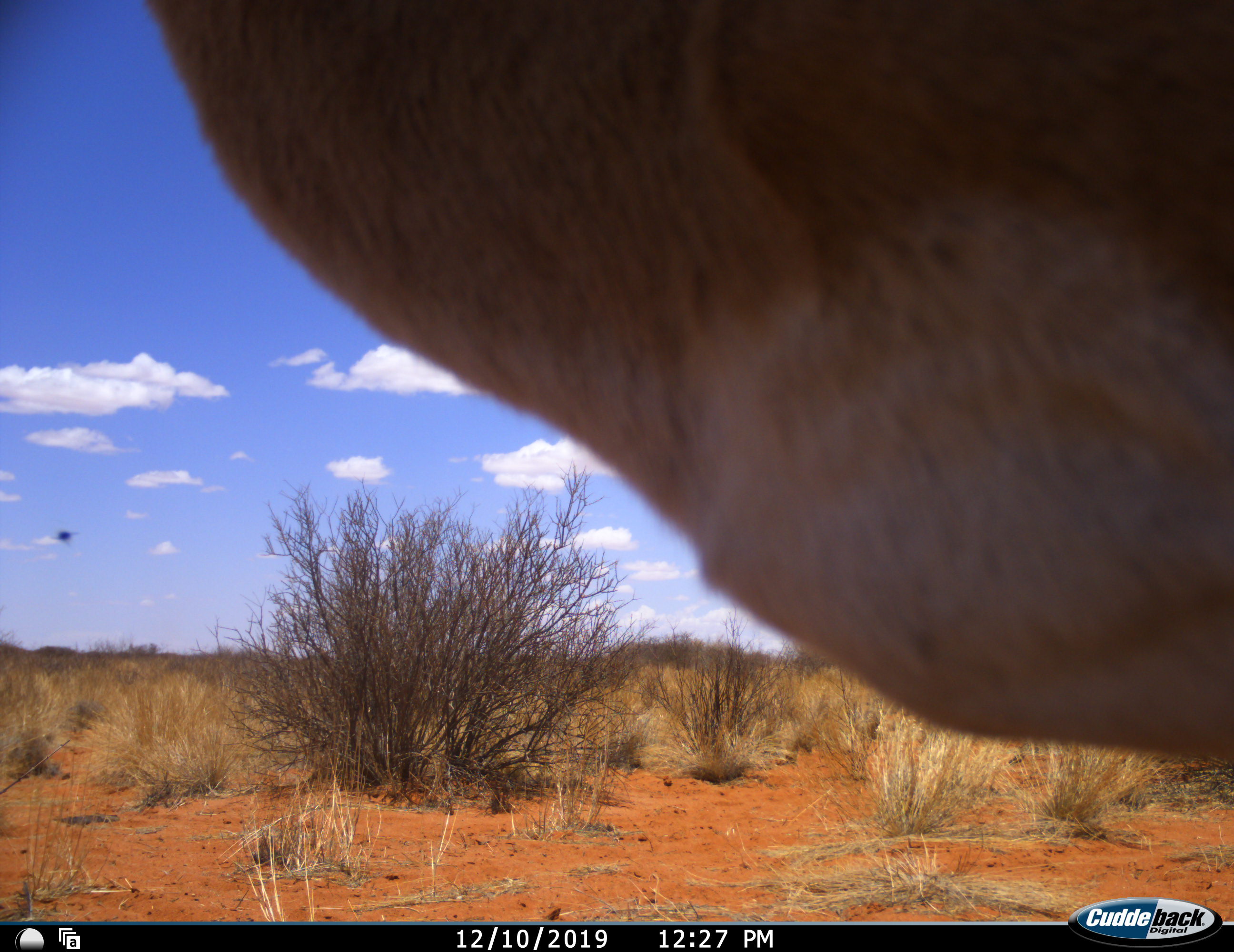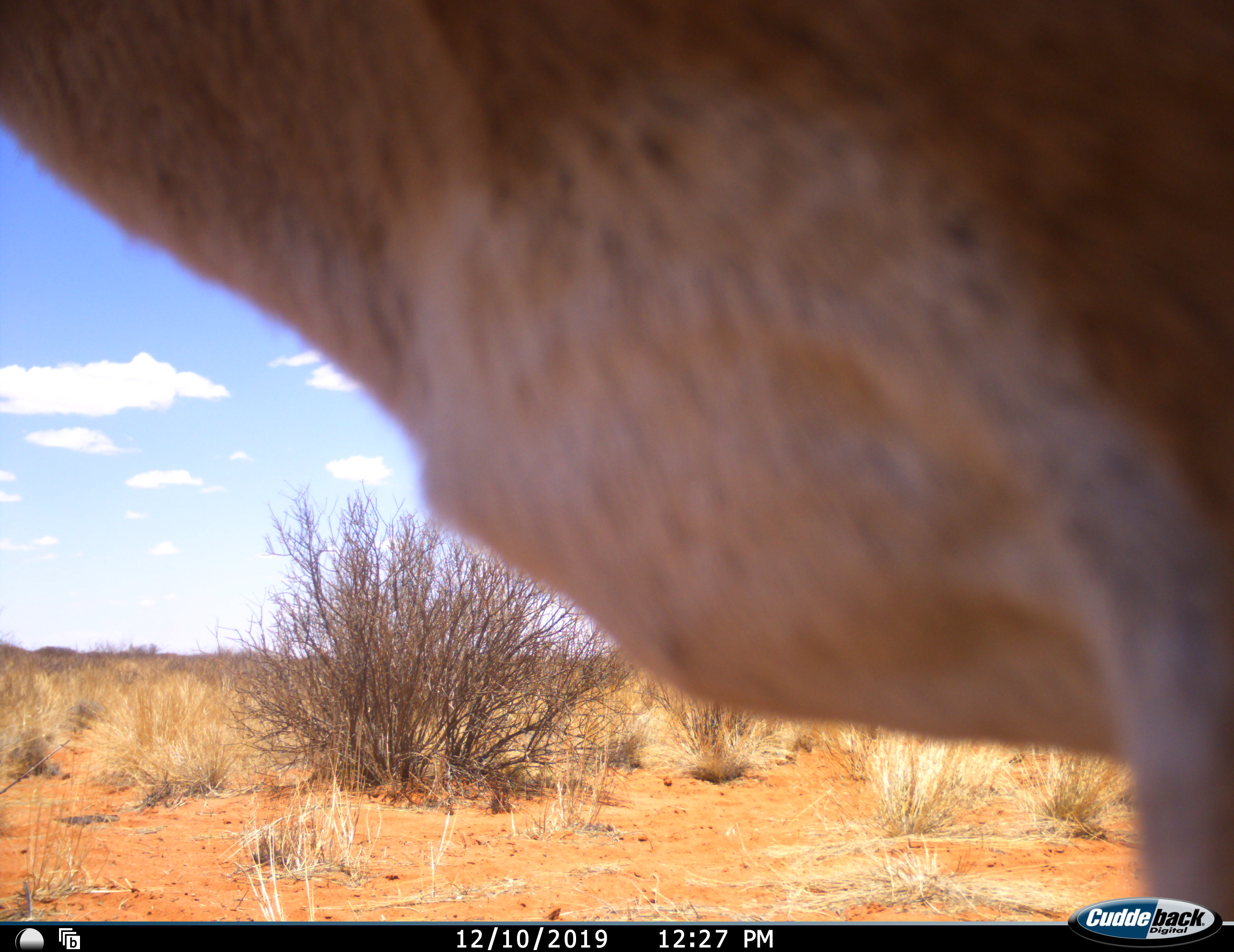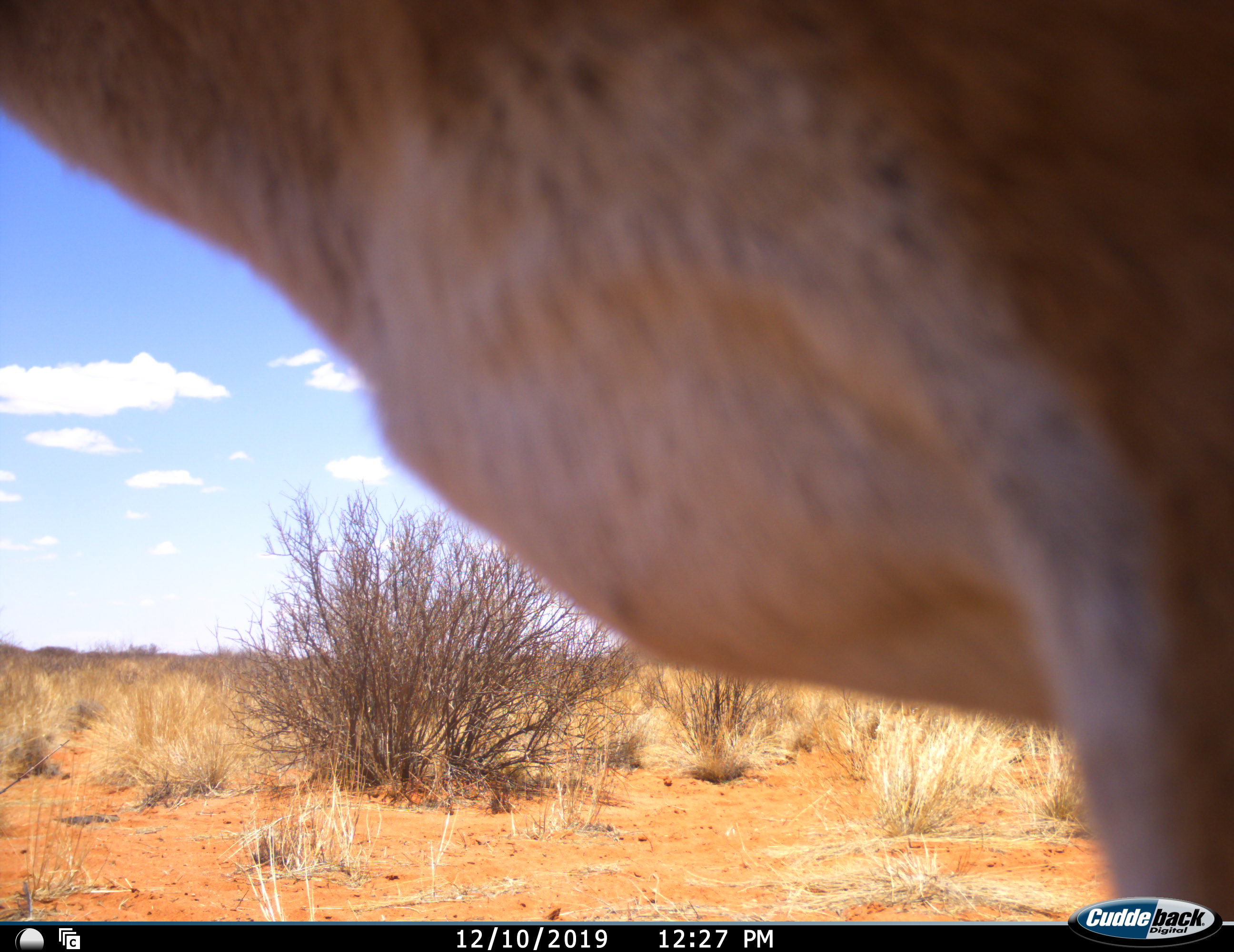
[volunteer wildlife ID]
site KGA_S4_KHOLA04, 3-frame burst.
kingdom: Animalia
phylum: Chordata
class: Mammalia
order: Artiodactyla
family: Bovidae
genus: Antidorcas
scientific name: Antidorcas marsupialis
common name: springbok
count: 1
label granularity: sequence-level